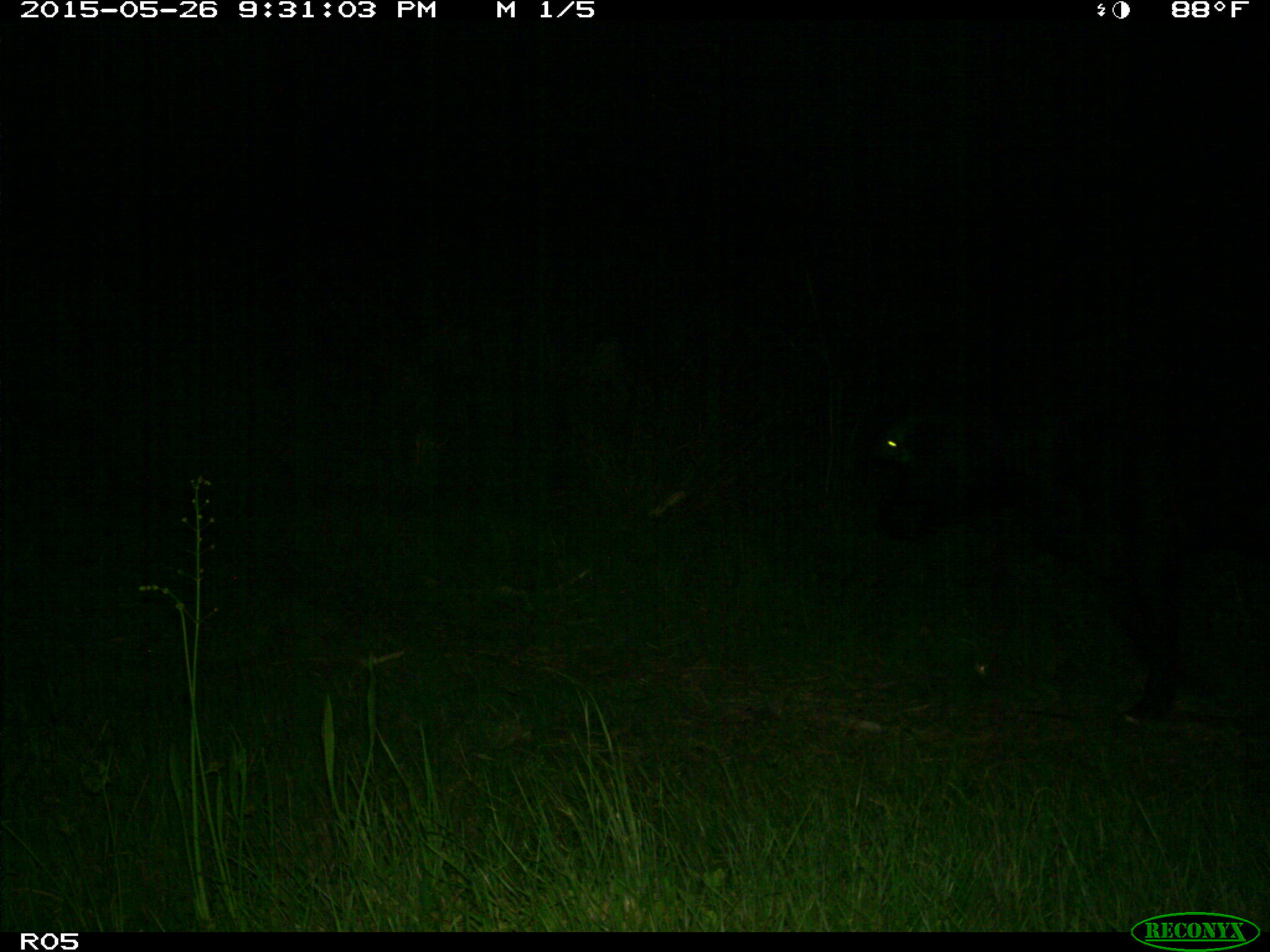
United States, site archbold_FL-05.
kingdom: Animalia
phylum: Chordata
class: Mammalia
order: Artiodactyla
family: Bovidae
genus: Bos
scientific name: Bos taurus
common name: domestic cow